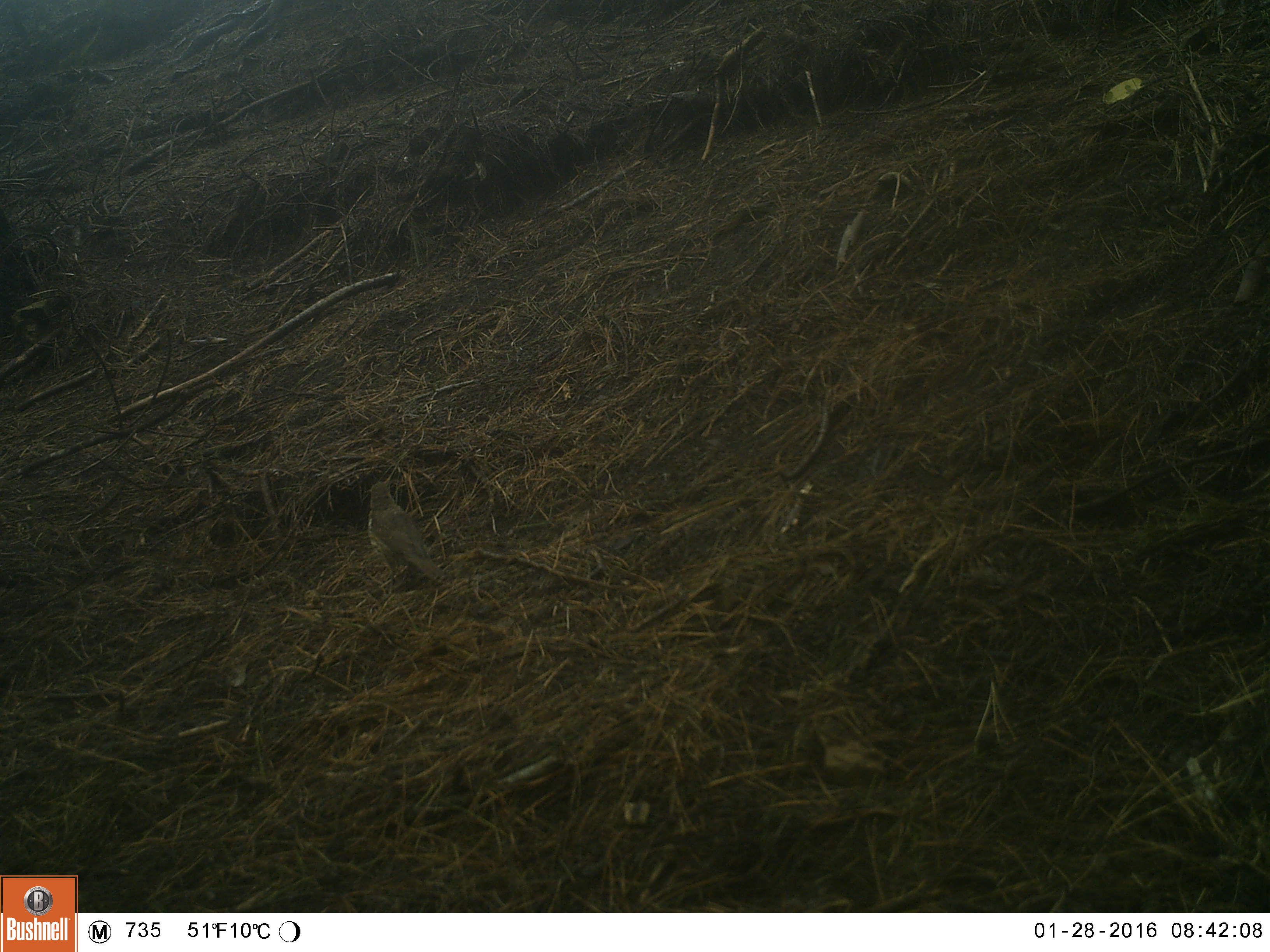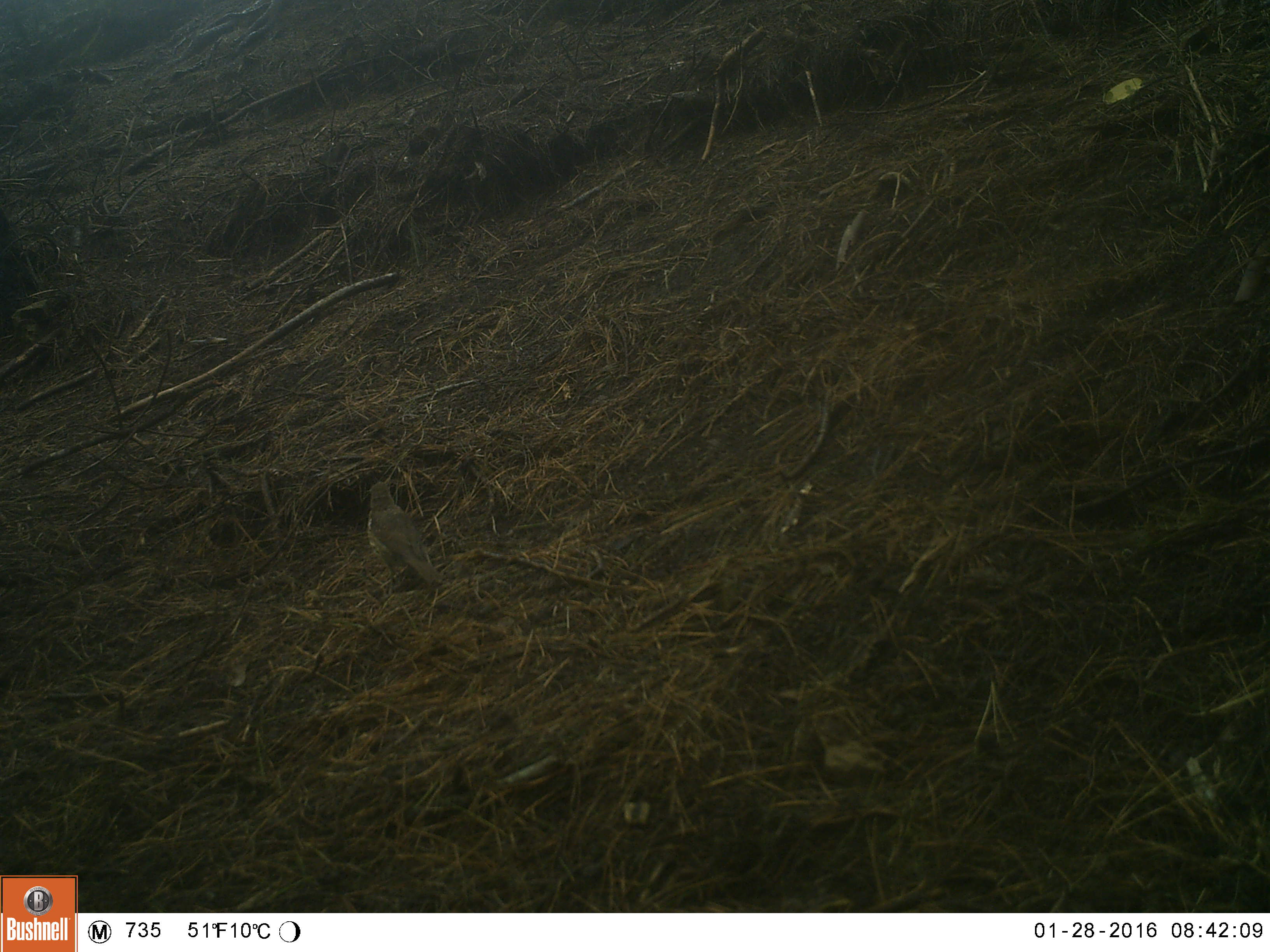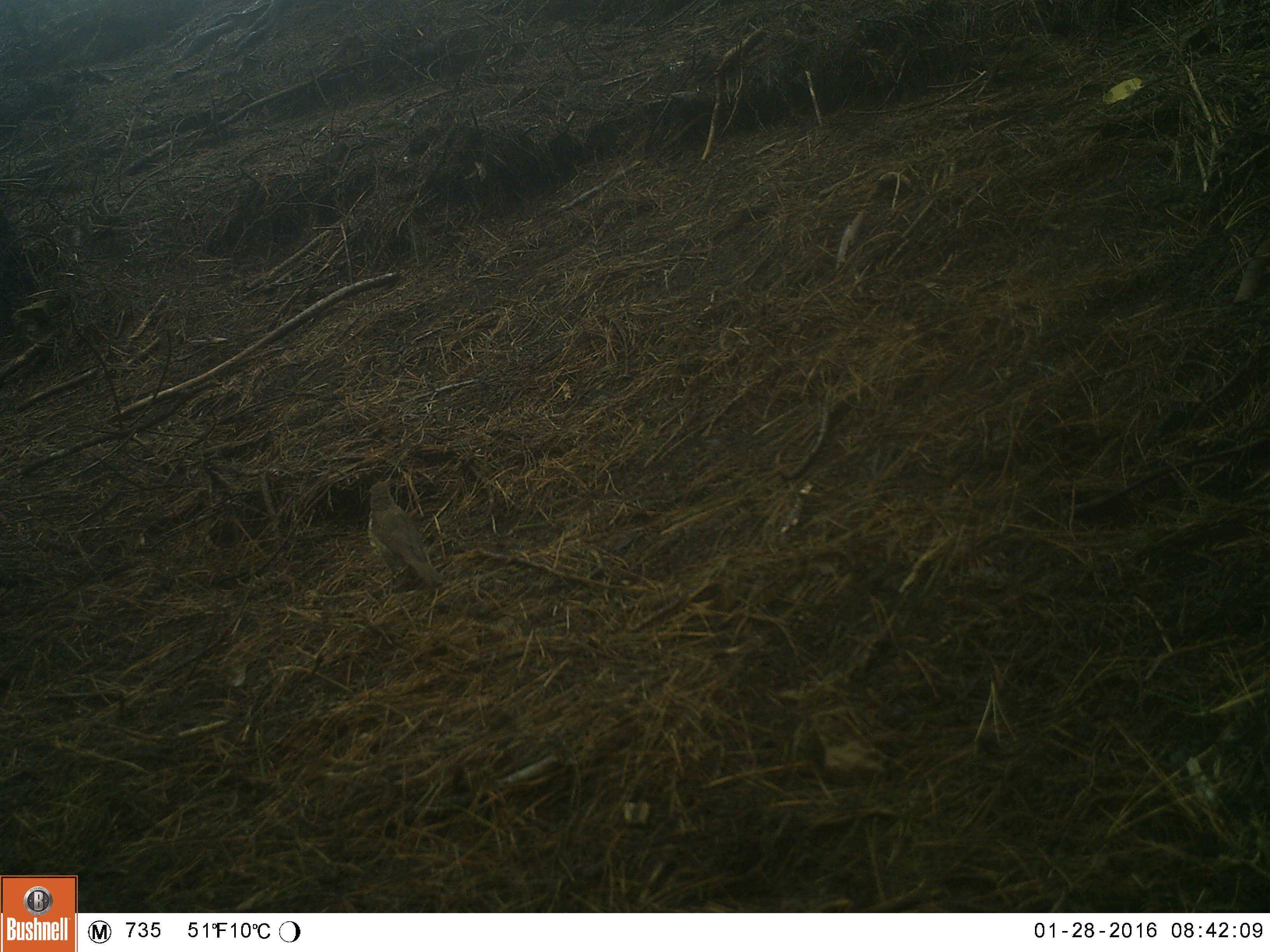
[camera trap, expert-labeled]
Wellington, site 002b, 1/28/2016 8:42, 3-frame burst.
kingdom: Animalia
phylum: Chordata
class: Aves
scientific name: Aves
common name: bird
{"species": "bird (Aves)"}